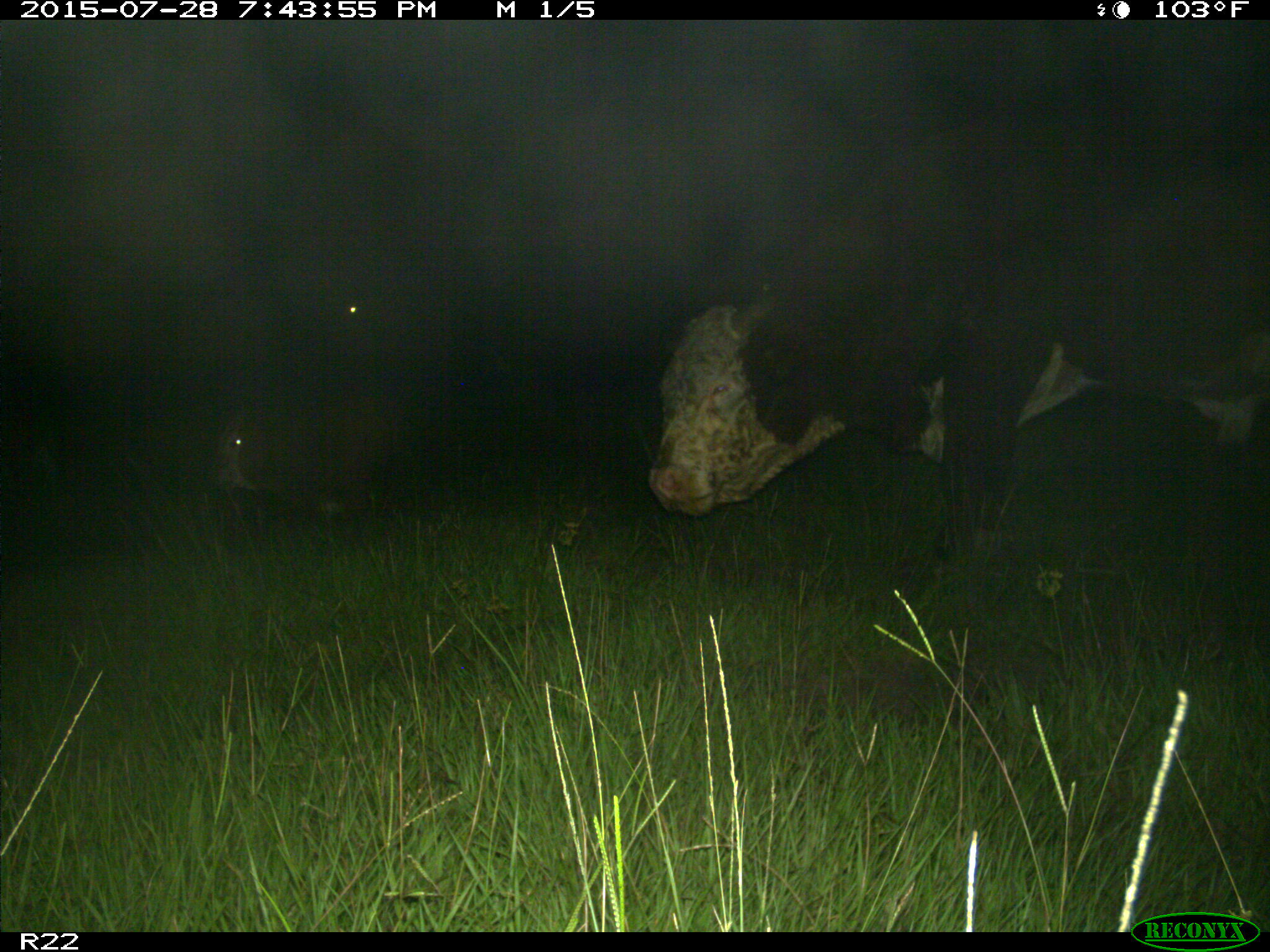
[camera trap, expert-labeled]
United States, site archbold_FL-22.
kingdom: Animalia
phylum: Chordata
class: Mammalia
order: Artiodactyla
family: Bovidae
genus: Bos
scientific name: Bos taurus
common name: domestic cow